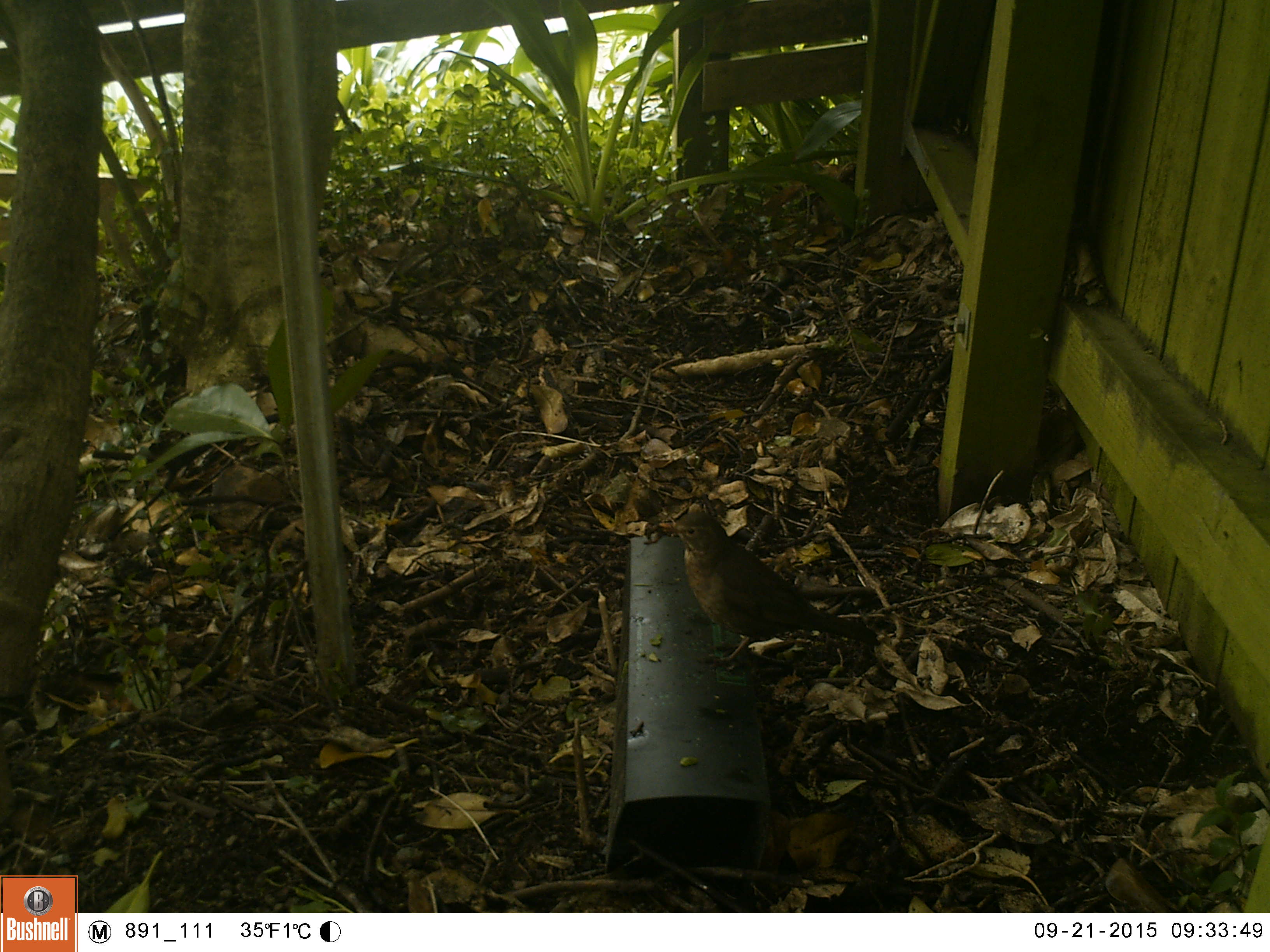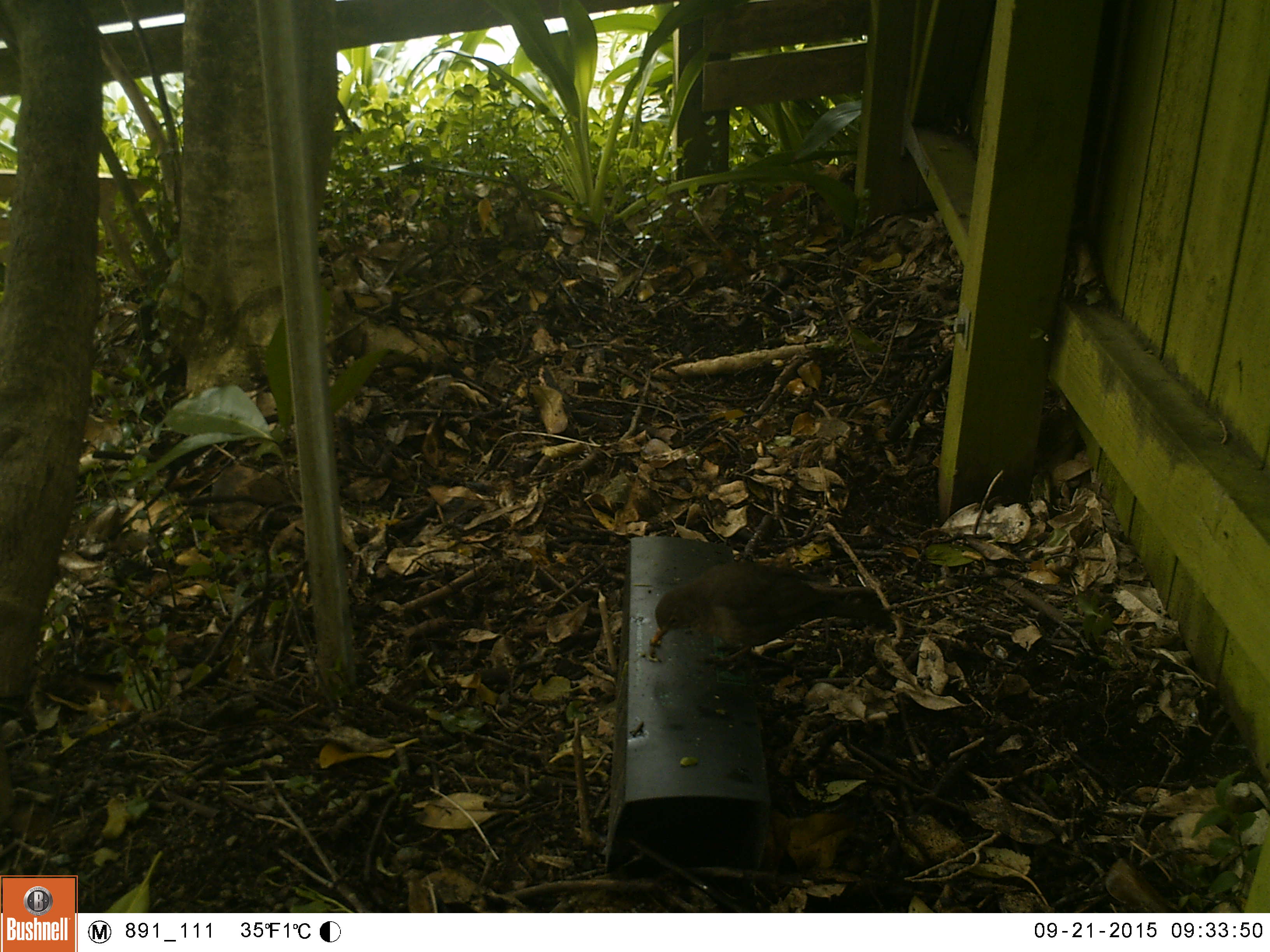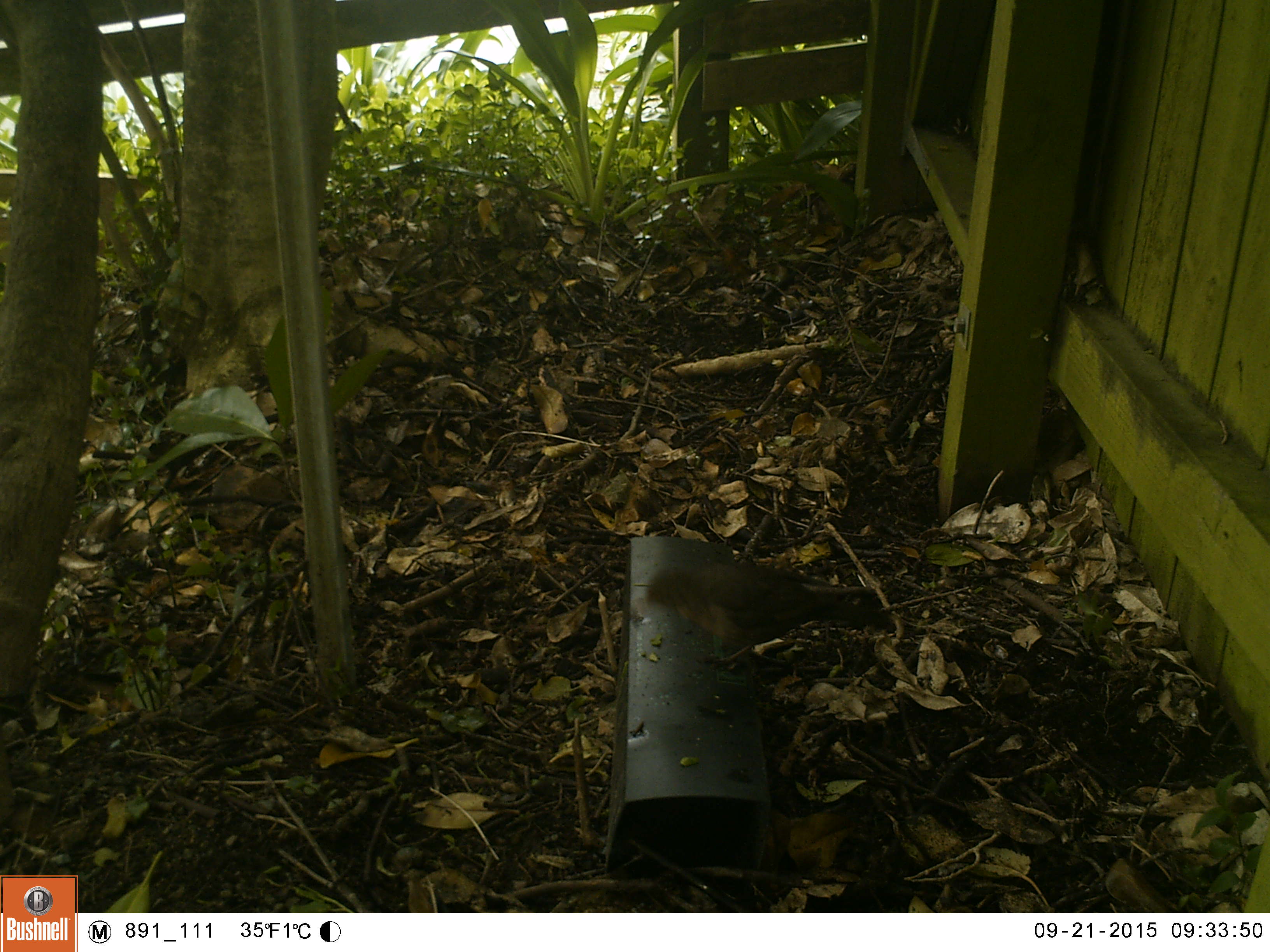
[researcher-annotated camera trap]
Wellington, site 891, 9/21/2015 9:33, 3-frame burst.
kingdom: Animalia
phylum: Chordata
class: Aves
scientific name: Aves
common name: bird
Bird (Aves).